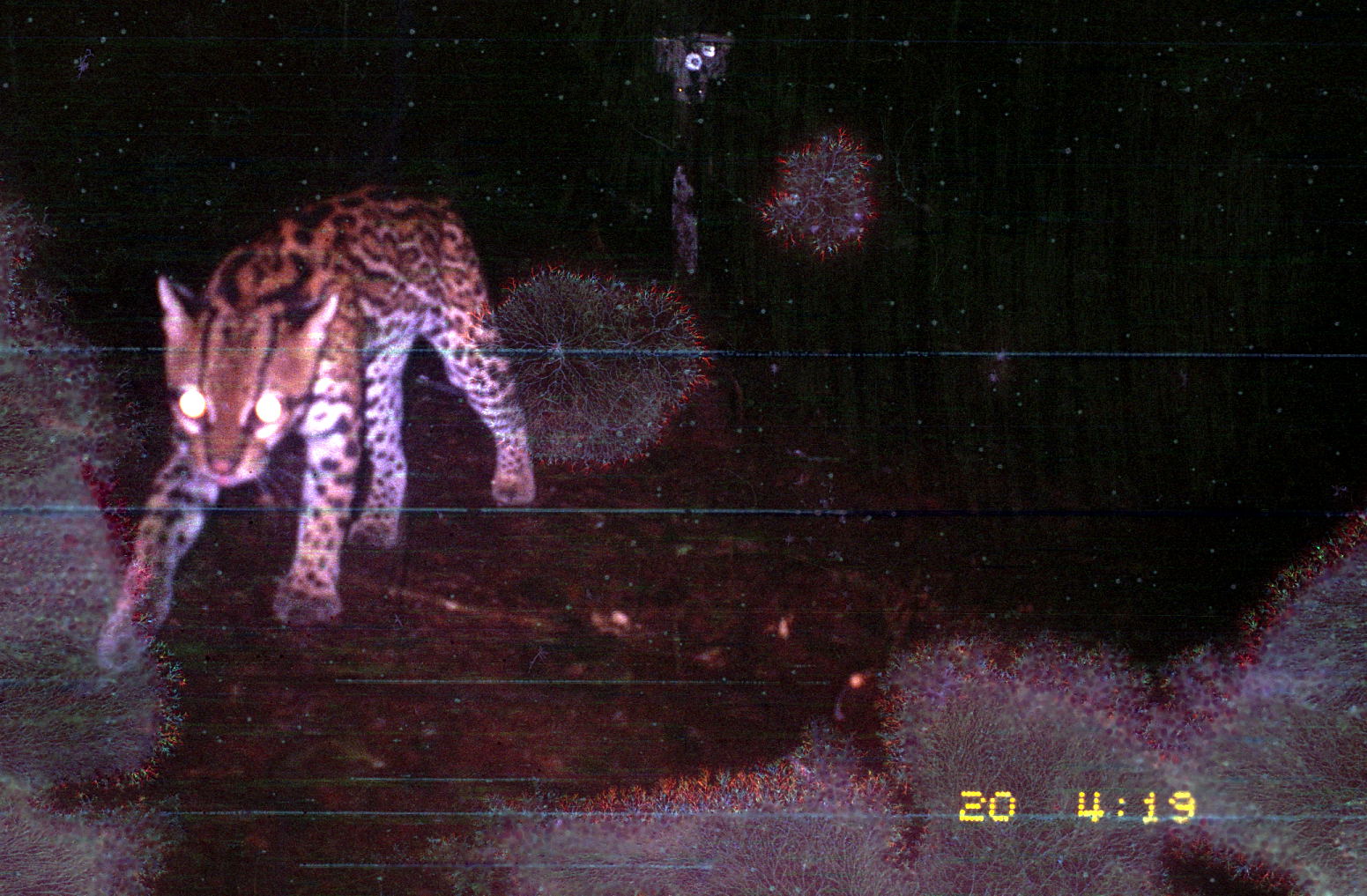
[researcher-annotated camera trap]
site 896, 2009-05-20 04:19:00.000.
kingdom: Animalia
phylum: Chordata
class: Mammalia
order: Carnivora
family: Felidae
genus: Leopardus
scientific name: Leopardus pardalis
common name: ocelot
Leopardus pardalis (ocelot).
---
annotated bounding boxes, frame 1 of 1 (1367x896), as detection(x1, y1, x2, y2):
leopardus pardalis: detection(92, 184, 536, 672)